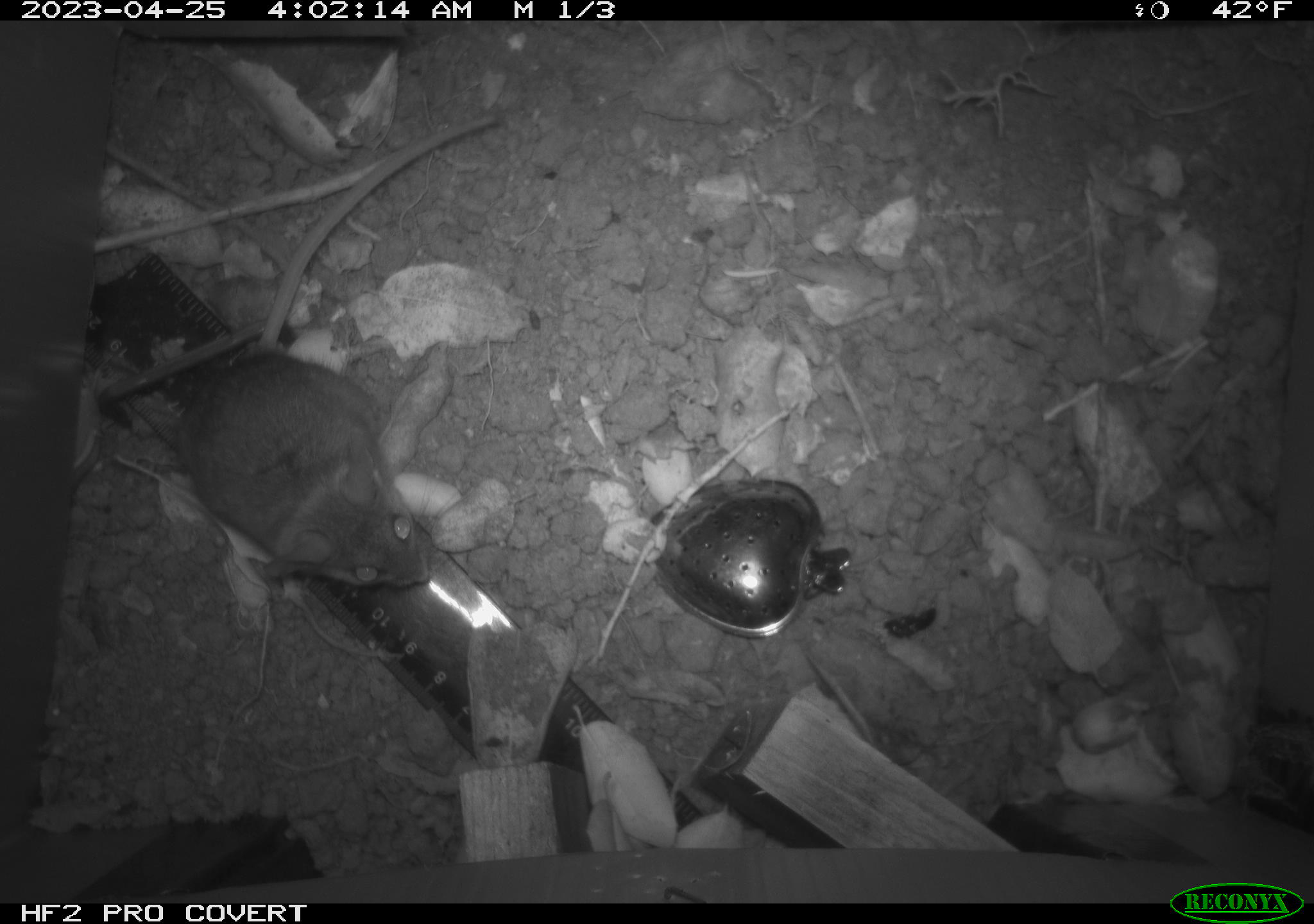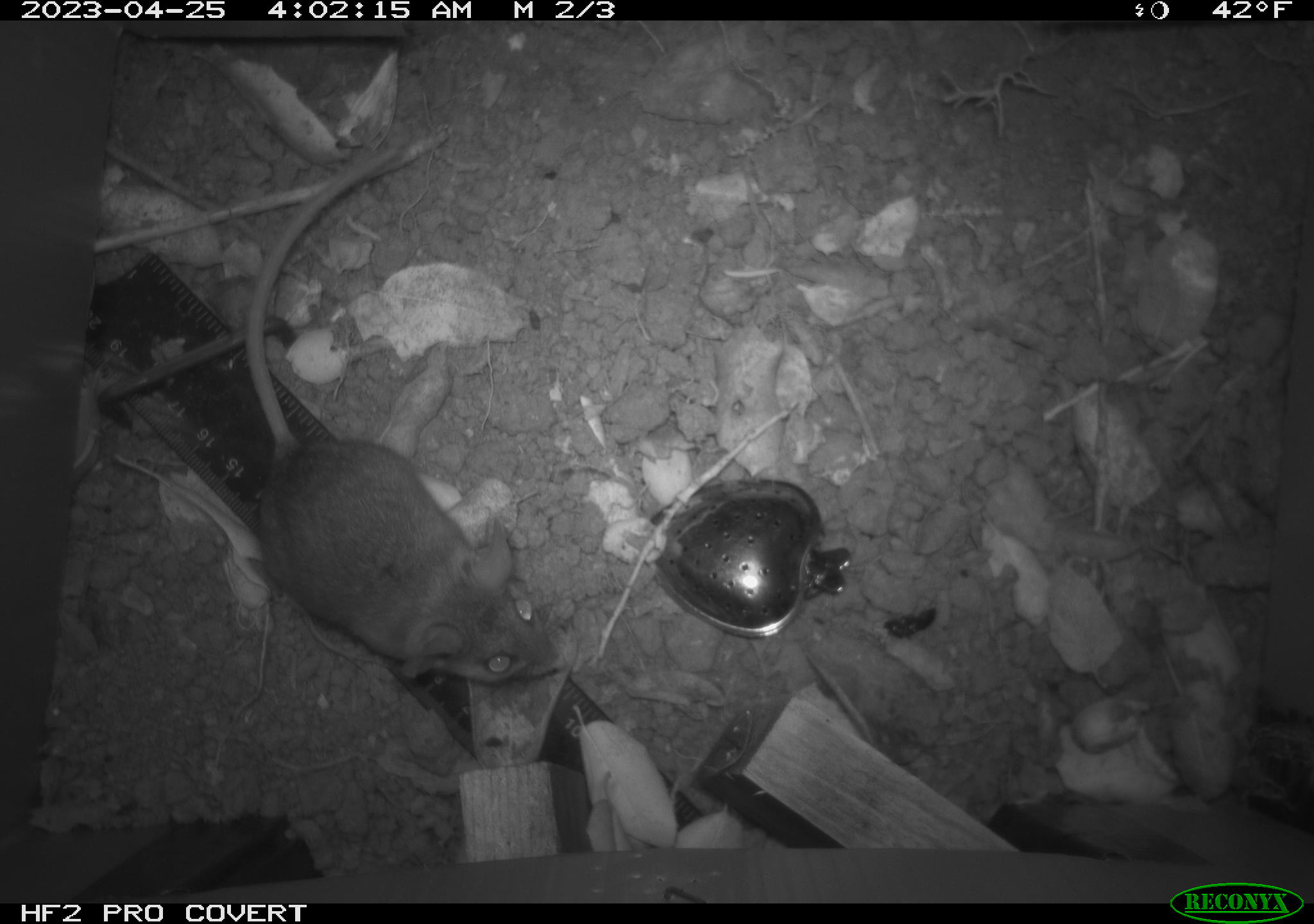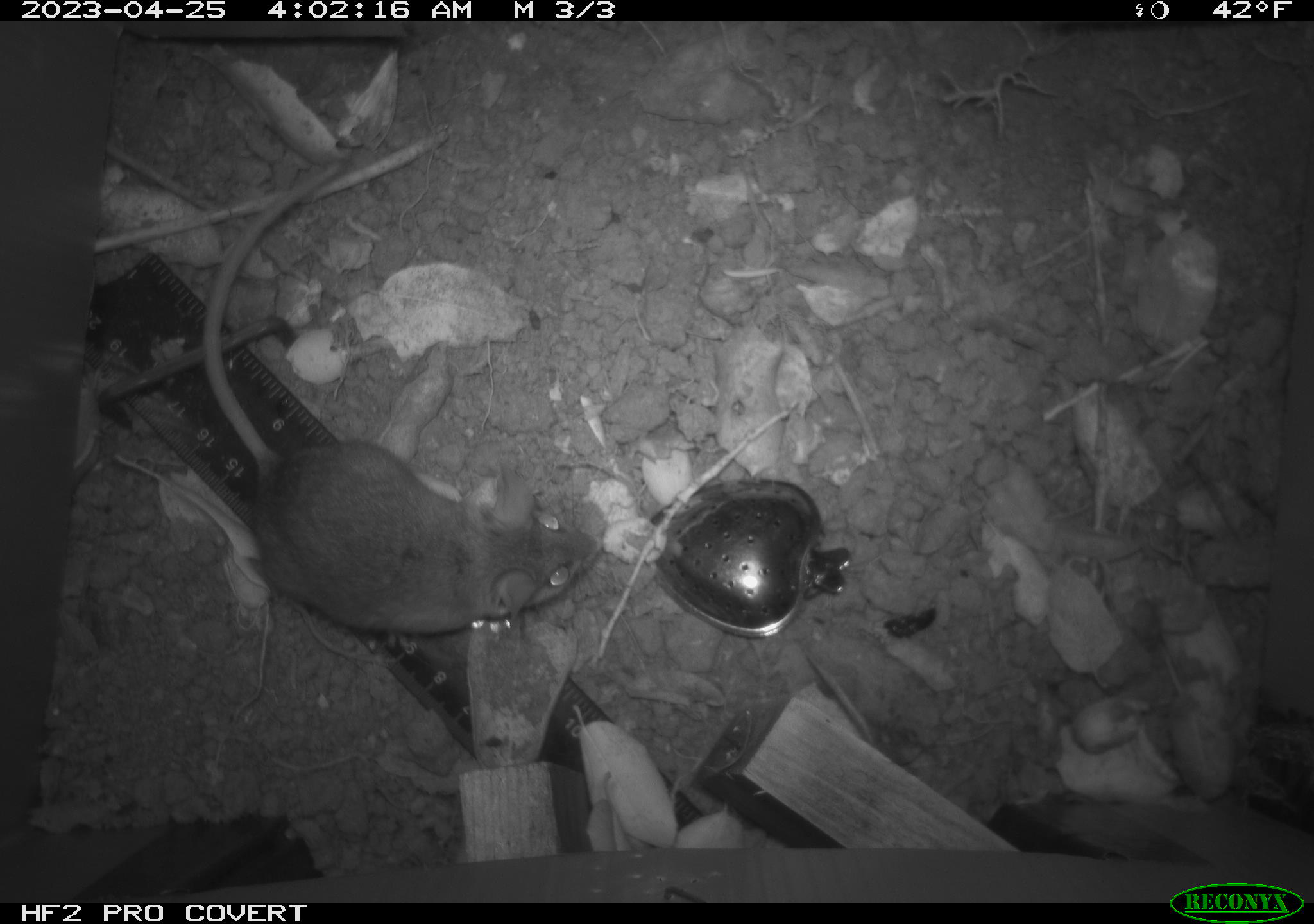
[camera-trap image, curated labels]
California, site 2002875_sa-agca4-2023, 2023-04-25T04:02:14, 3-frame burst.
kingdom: Animalia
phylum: Chordata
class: Mammalia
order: Rodentia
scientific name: Rodentia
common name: mouse species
Mouse species (Rodentia).